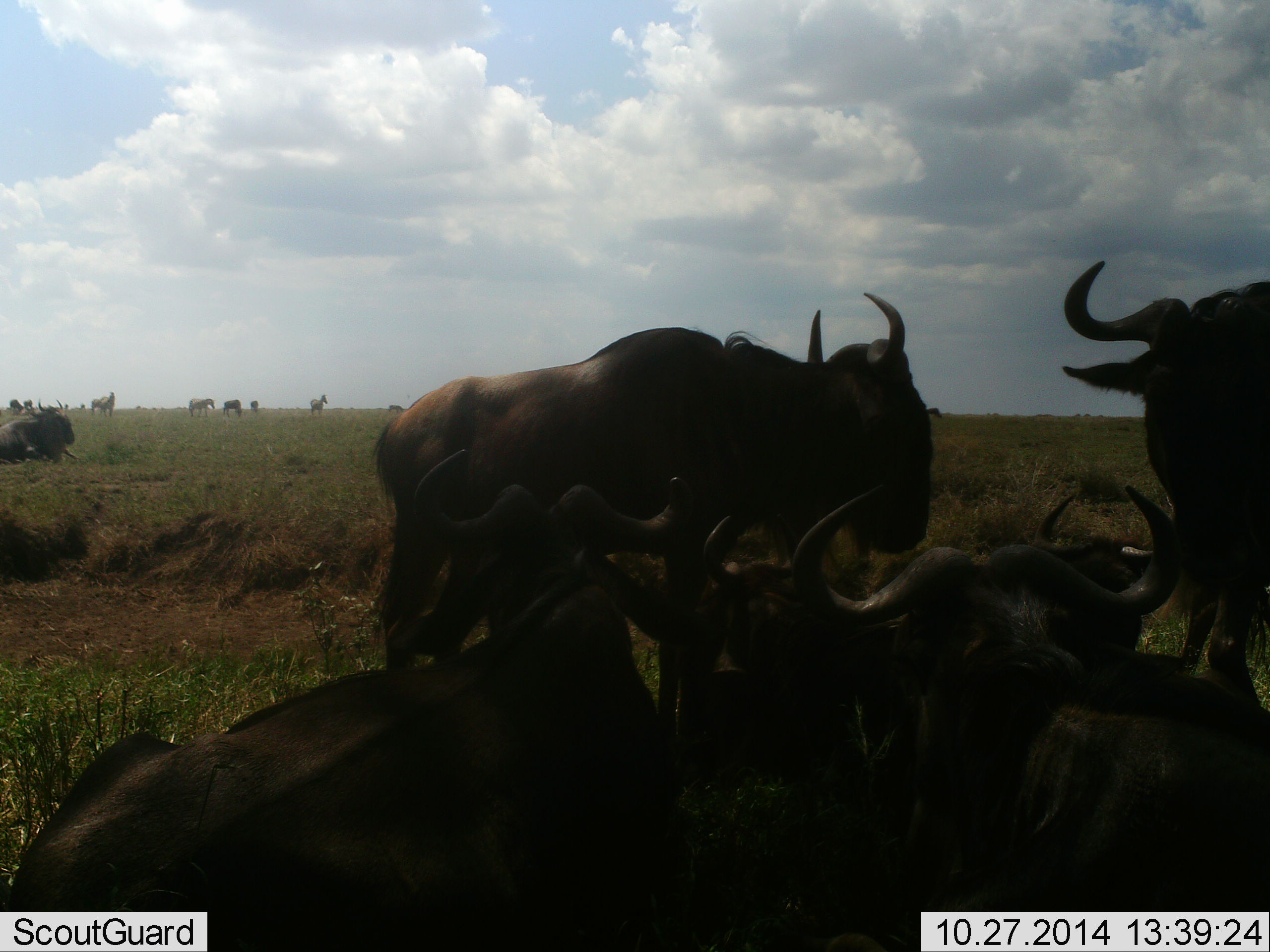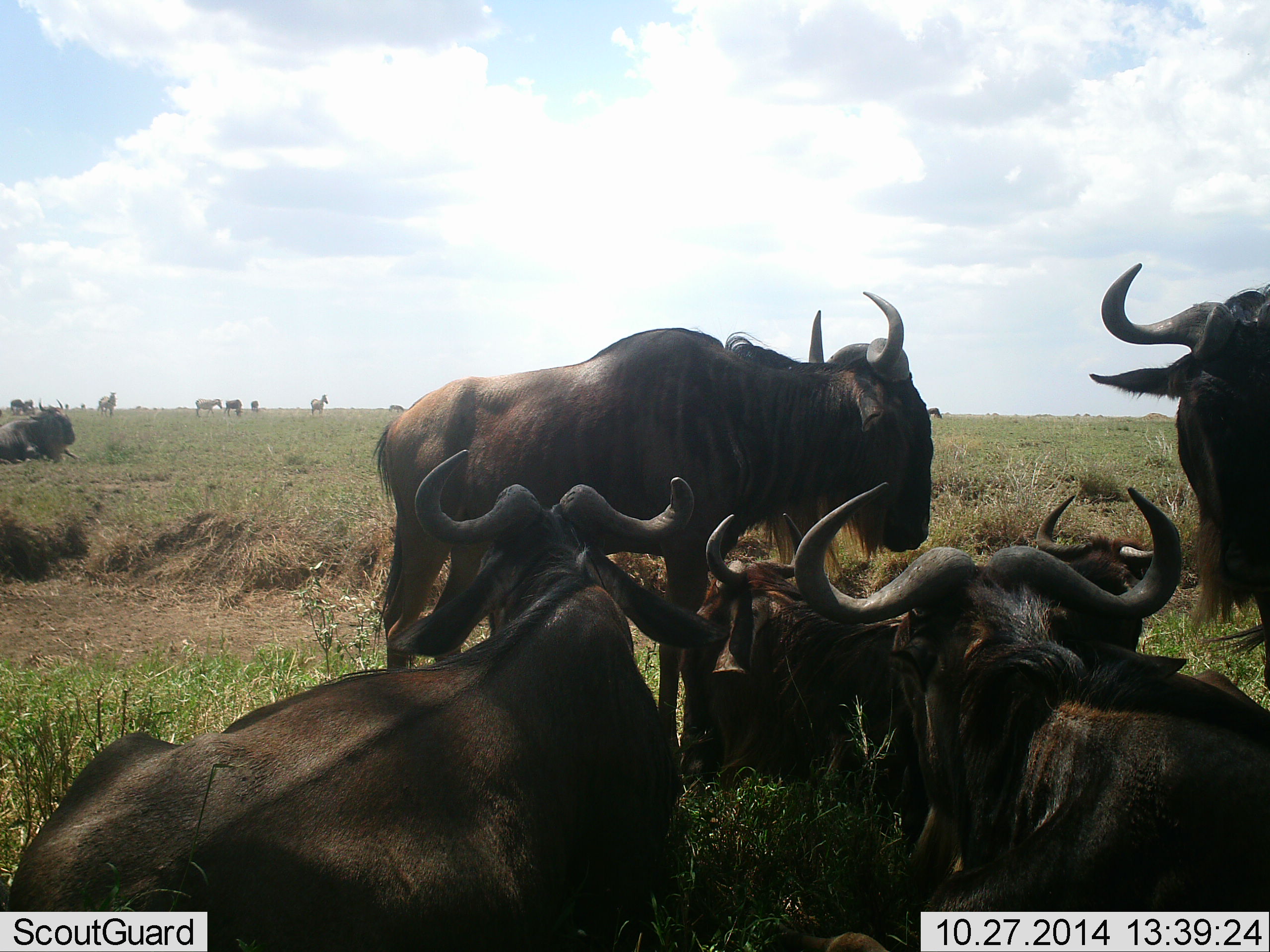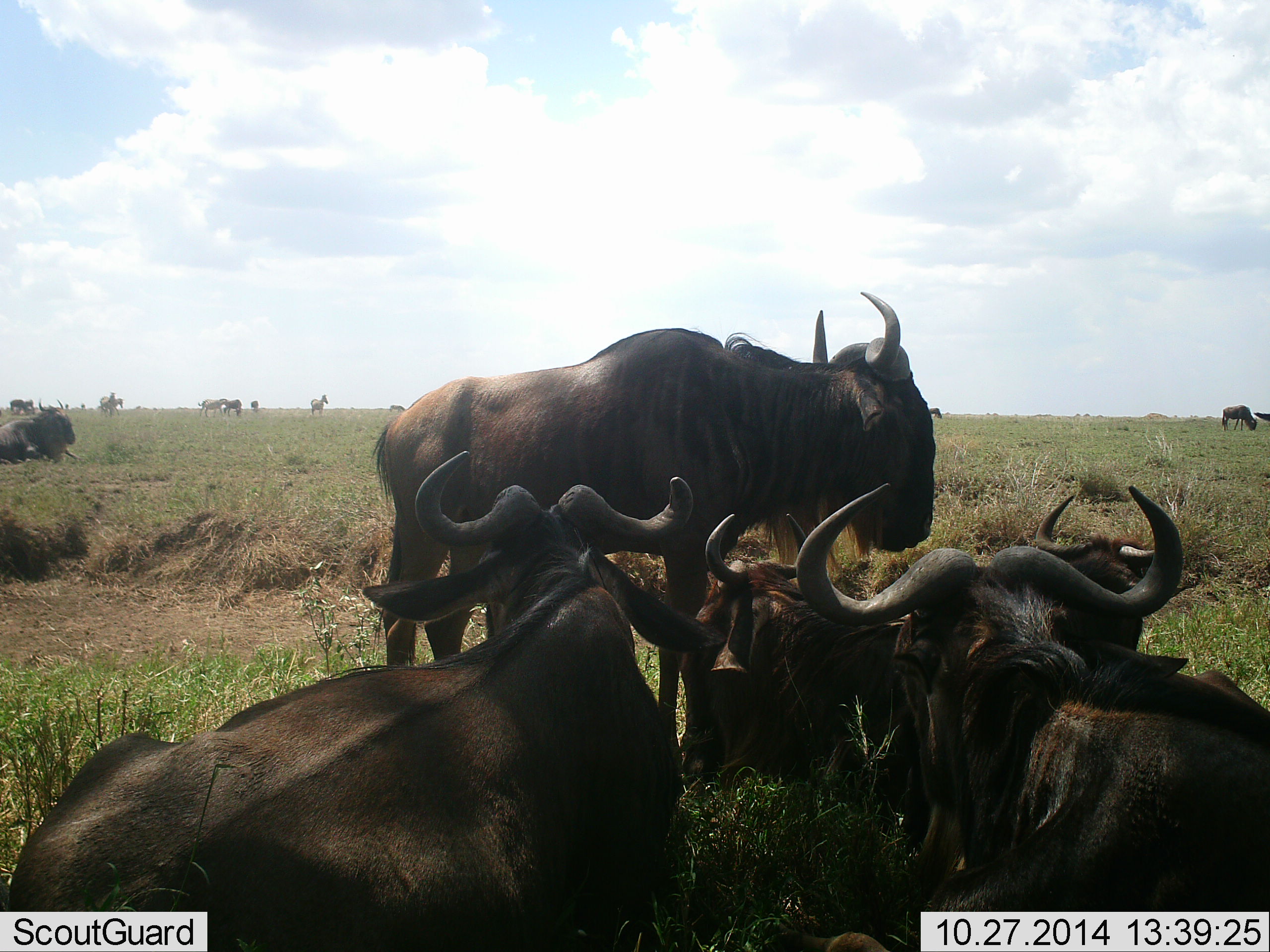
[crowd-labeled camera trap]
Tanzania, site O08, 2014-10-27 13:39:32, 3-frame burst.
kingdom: Animalia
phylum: Chordata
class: Mammalia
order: Artiodactyla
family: Bovidae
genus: Connochaetes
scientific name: Connochaetes taurinus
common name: blue wildebeest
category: wildebeest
Wildebeest (blue wildebeest) (Connochaetes taurinus), count 10. Behavior (volunteer vote fractions): standing 84%, resting 100%, moving 26%, interacting 0%. Young present (vote fraction): 0%. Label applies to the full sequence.